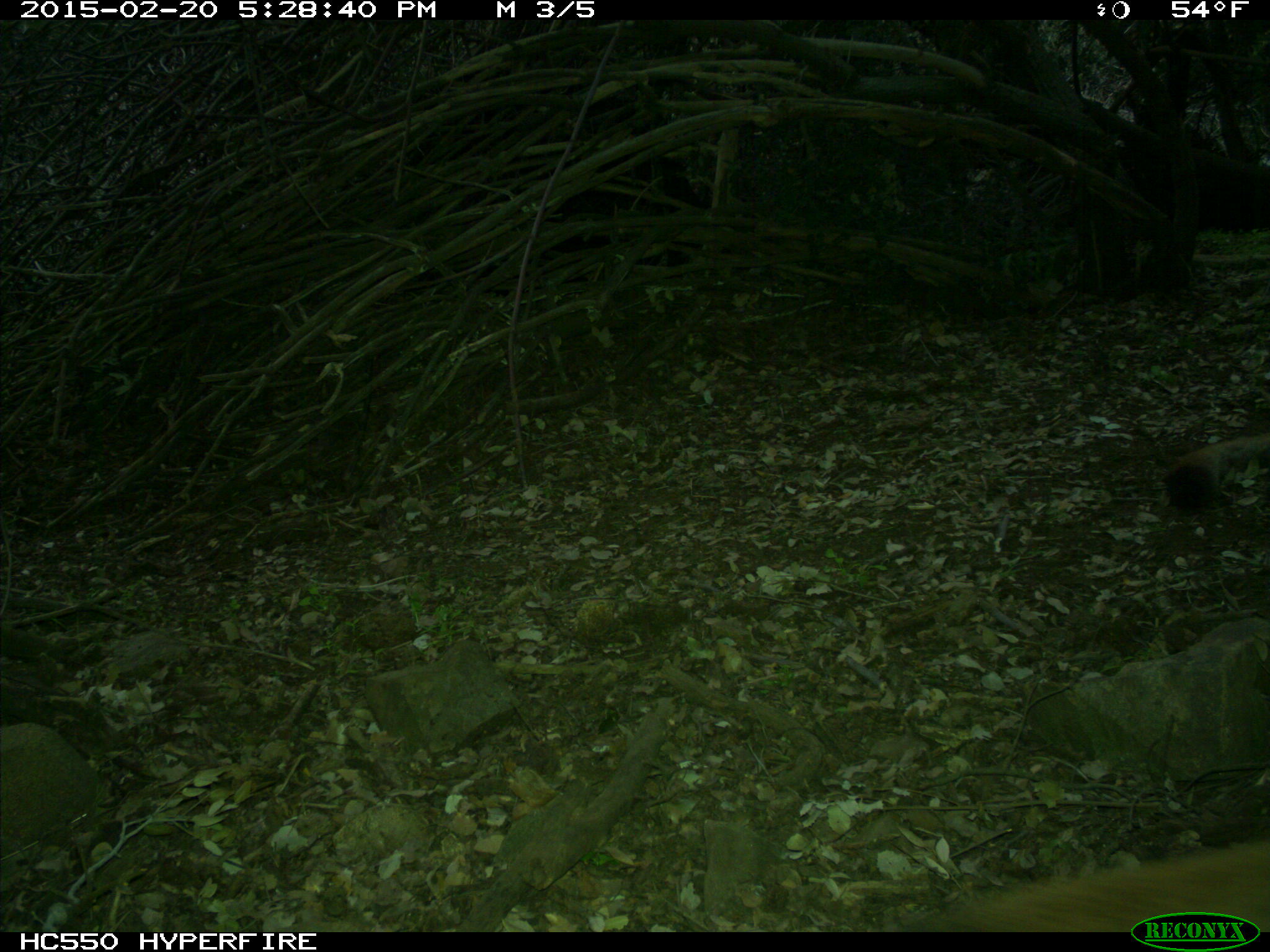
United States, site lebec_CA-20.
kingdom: Animalia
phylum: Chordata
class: Mammalia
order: Carnivora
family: Felidae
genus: Puma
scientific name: Puma concolor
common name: mountain lion